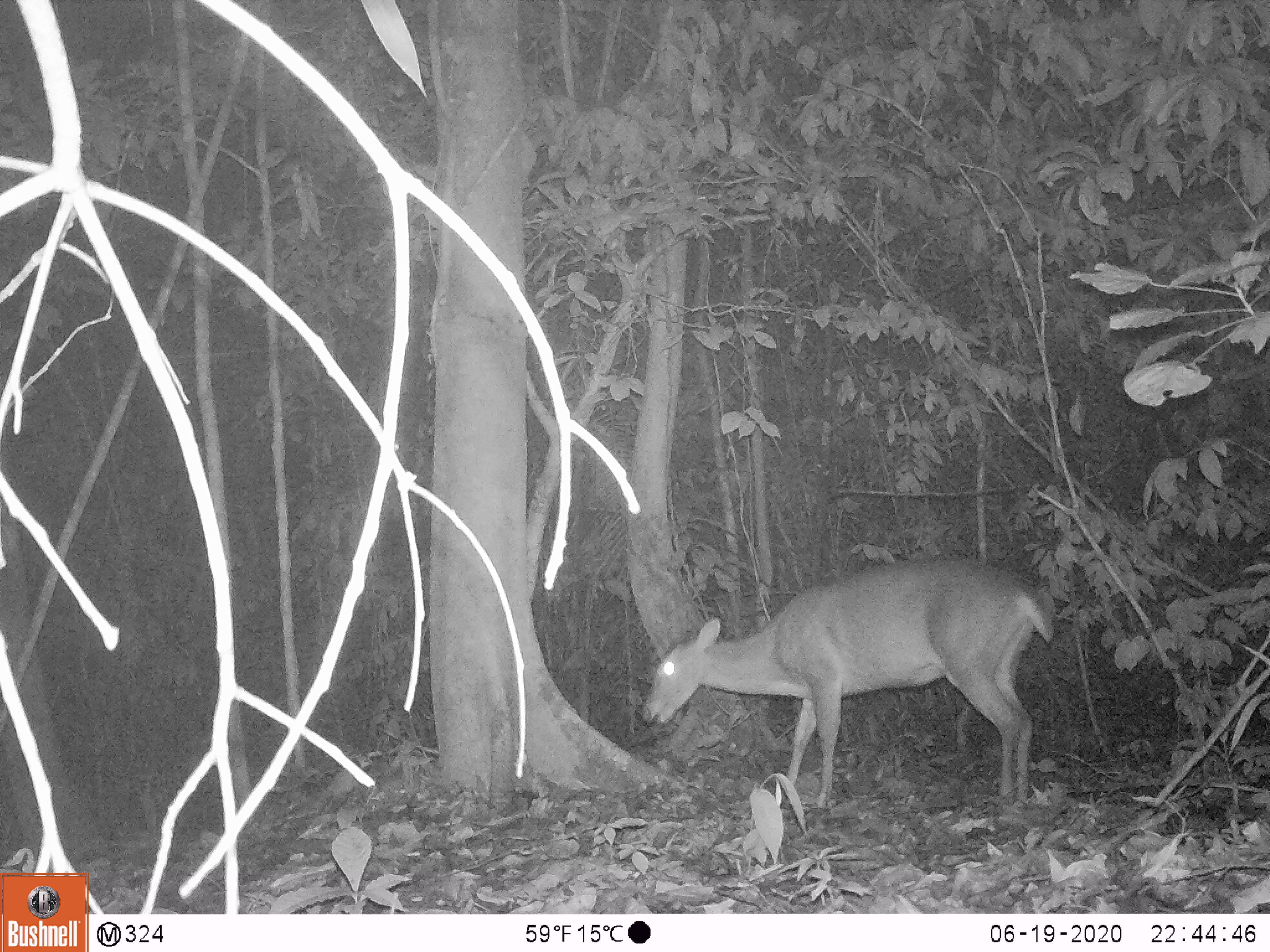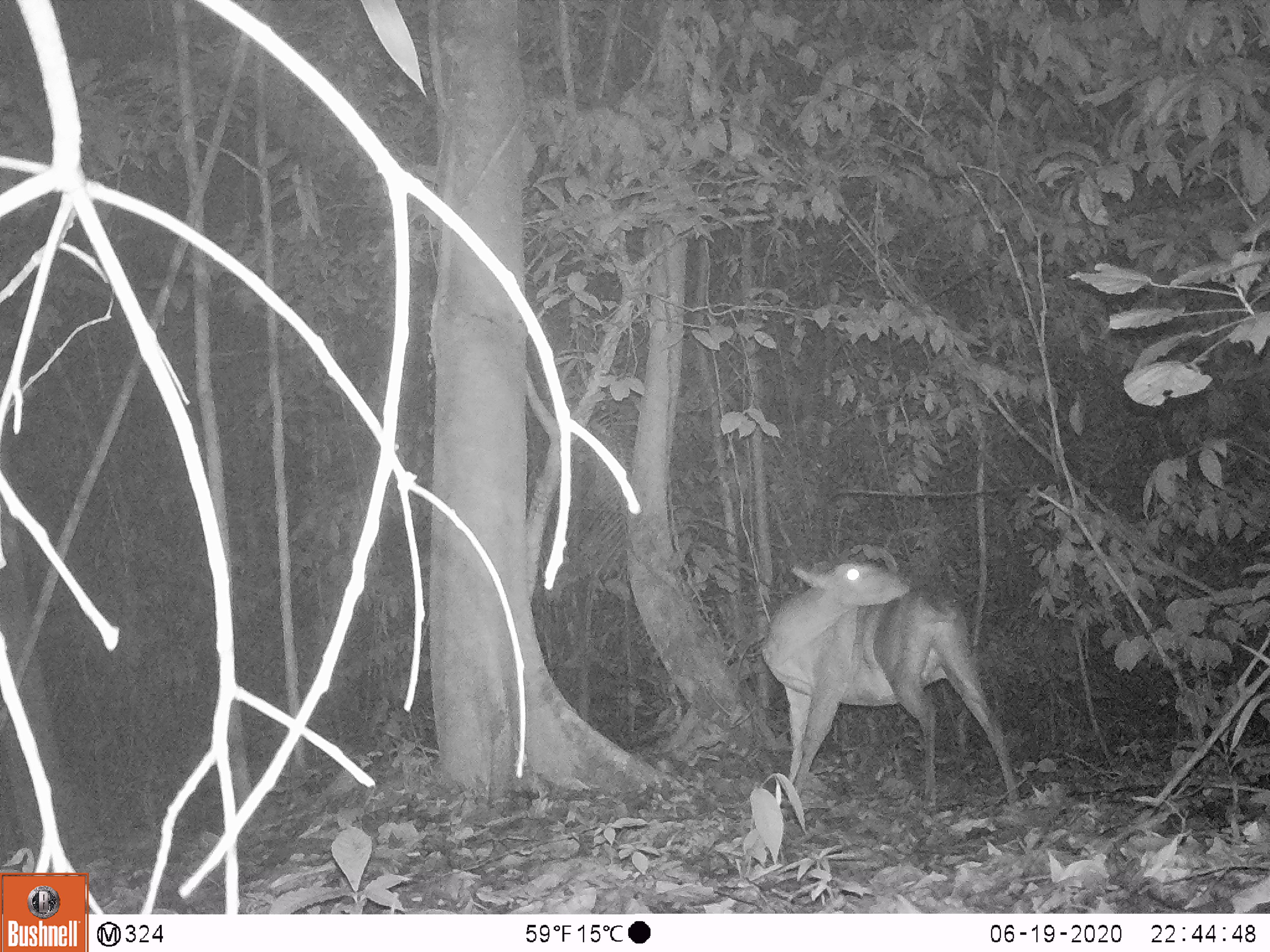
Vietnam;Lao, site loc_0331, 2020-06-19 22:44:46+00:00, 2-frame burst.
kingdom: Animalia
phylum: Chordata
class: Mammalia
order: Artiodactyla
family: Cervidae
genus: Muntiacus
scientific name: Muntiacus vuquangensis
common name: large-antlered muntjac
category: large antlered muntjac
Large antlered muntjac (large-antlered muntjac) (Muntiacus vuquangensis). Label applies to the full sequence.